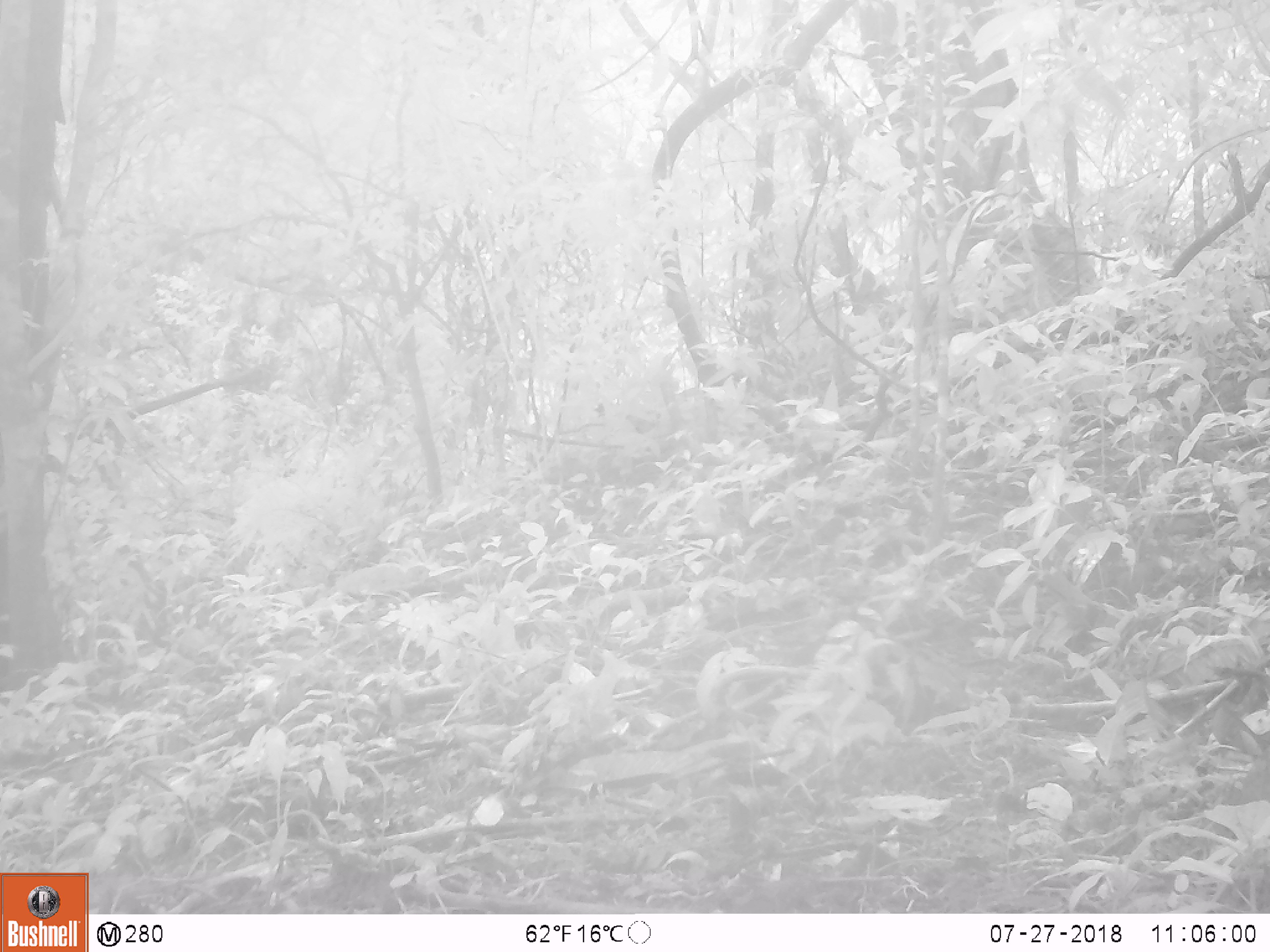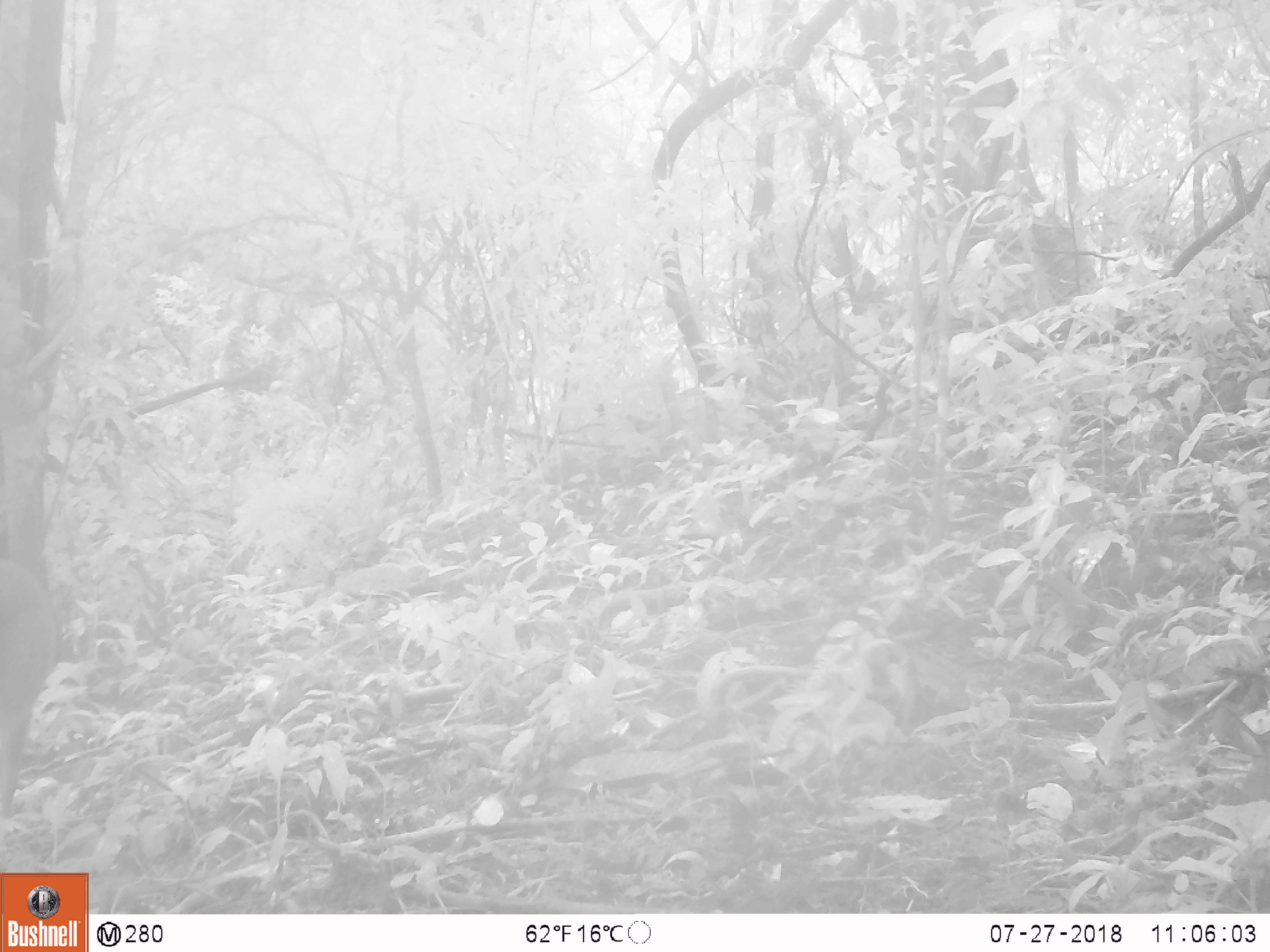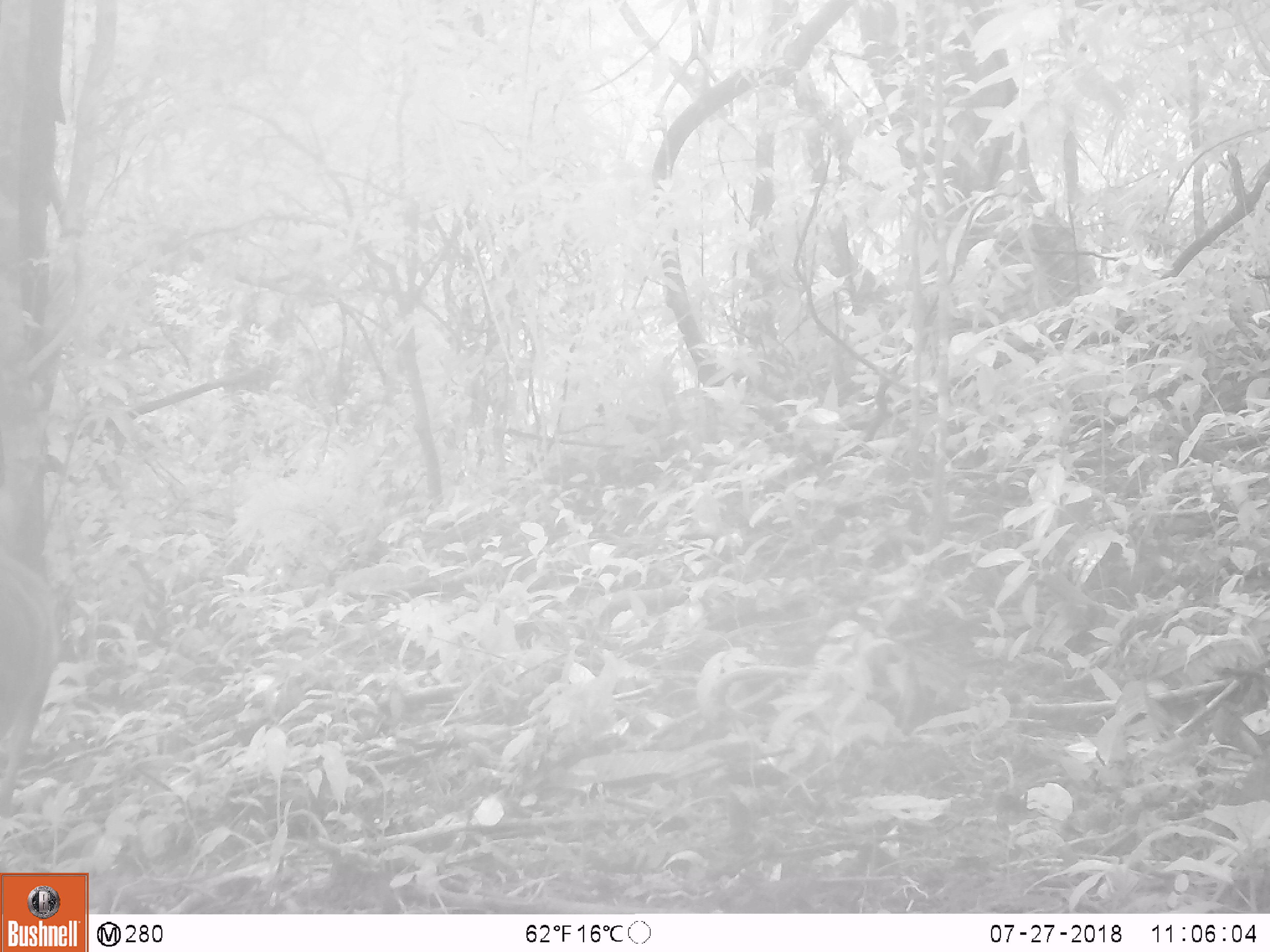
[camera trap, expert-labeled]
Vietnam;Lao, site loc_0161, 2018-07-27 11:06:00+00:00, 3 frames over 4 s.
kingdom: Animalia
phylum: Chordata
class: Mammalia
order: Artiodactyla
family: Suidae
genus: Sus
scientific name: Sus scrofa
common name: eurasian wild pig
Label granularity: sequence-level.